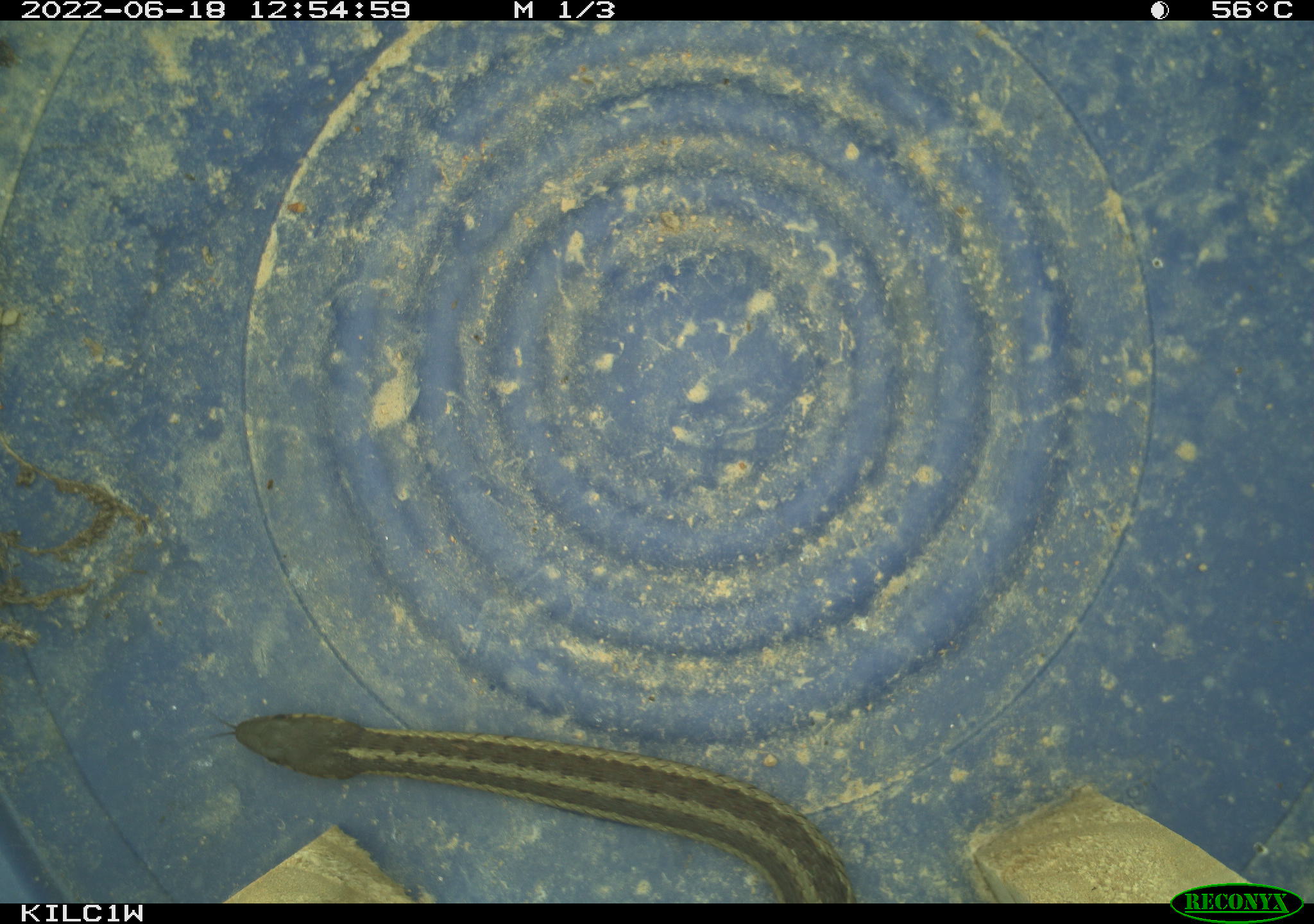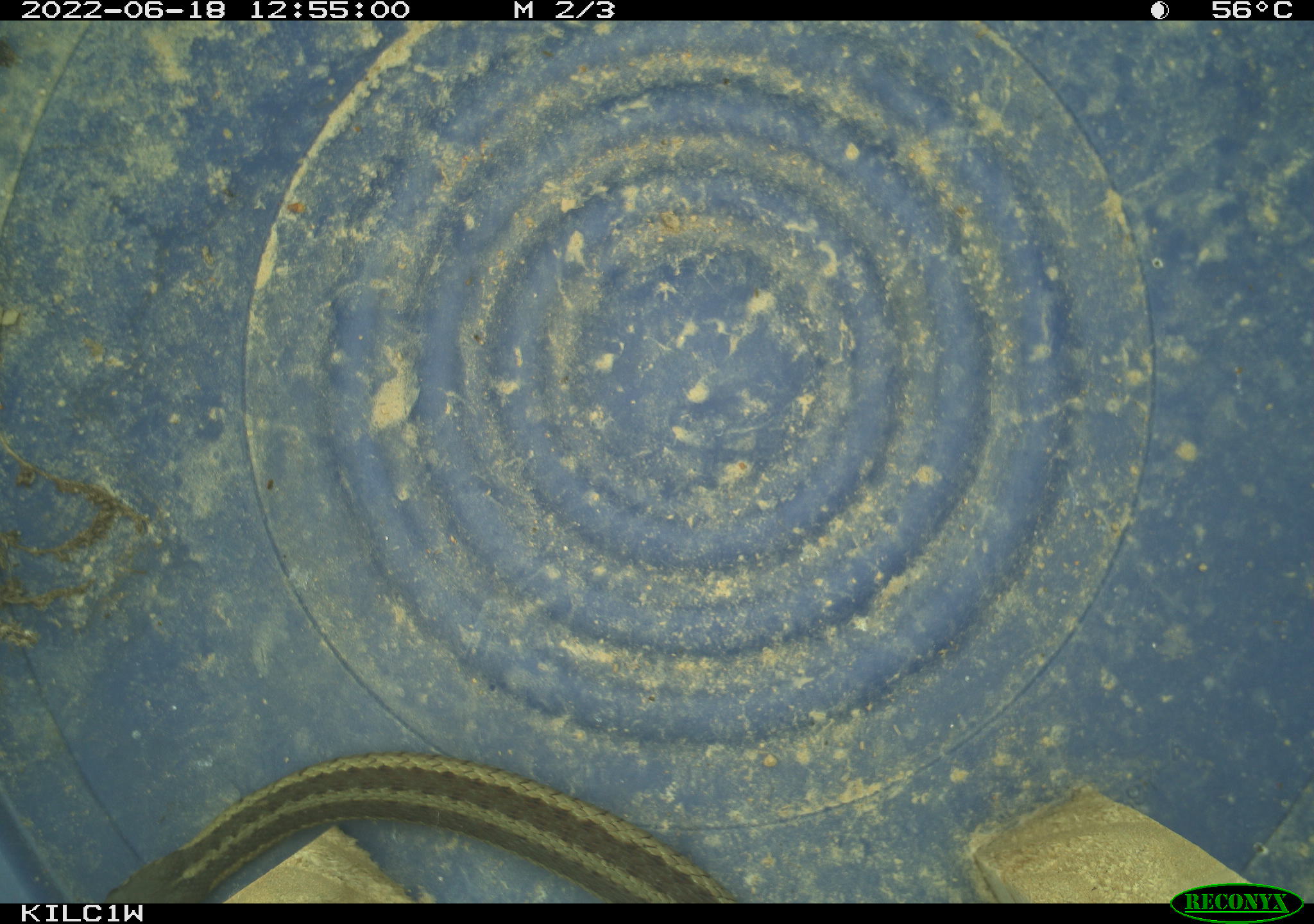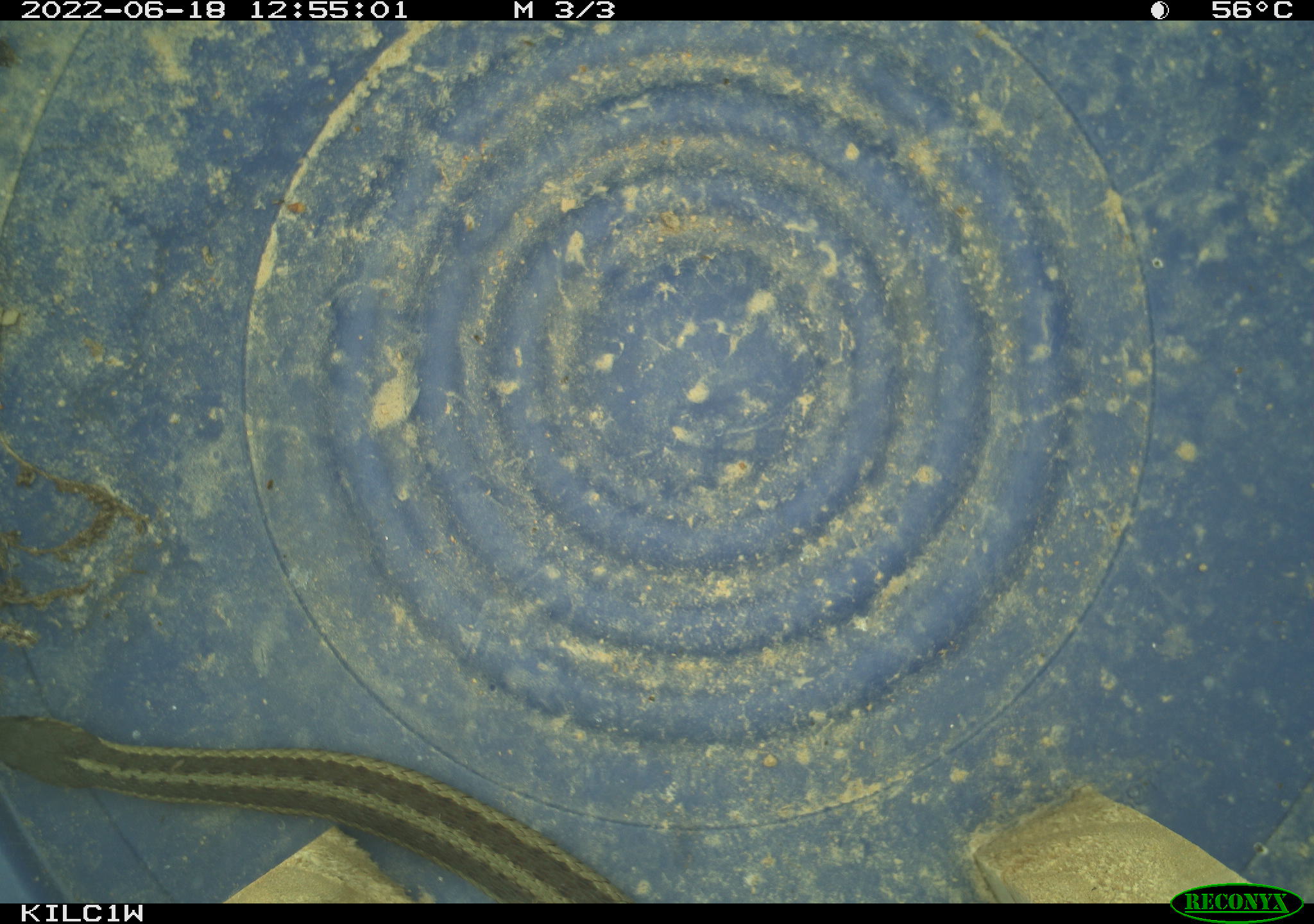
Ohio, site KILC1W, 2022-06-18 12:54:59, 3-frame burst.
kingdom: Animalia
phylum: Chordata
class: Reptilia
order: Squamata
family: Colubridae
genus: Thamnophis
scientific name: Thamnophis sirtalis sirtalis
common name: eastern gartersnake